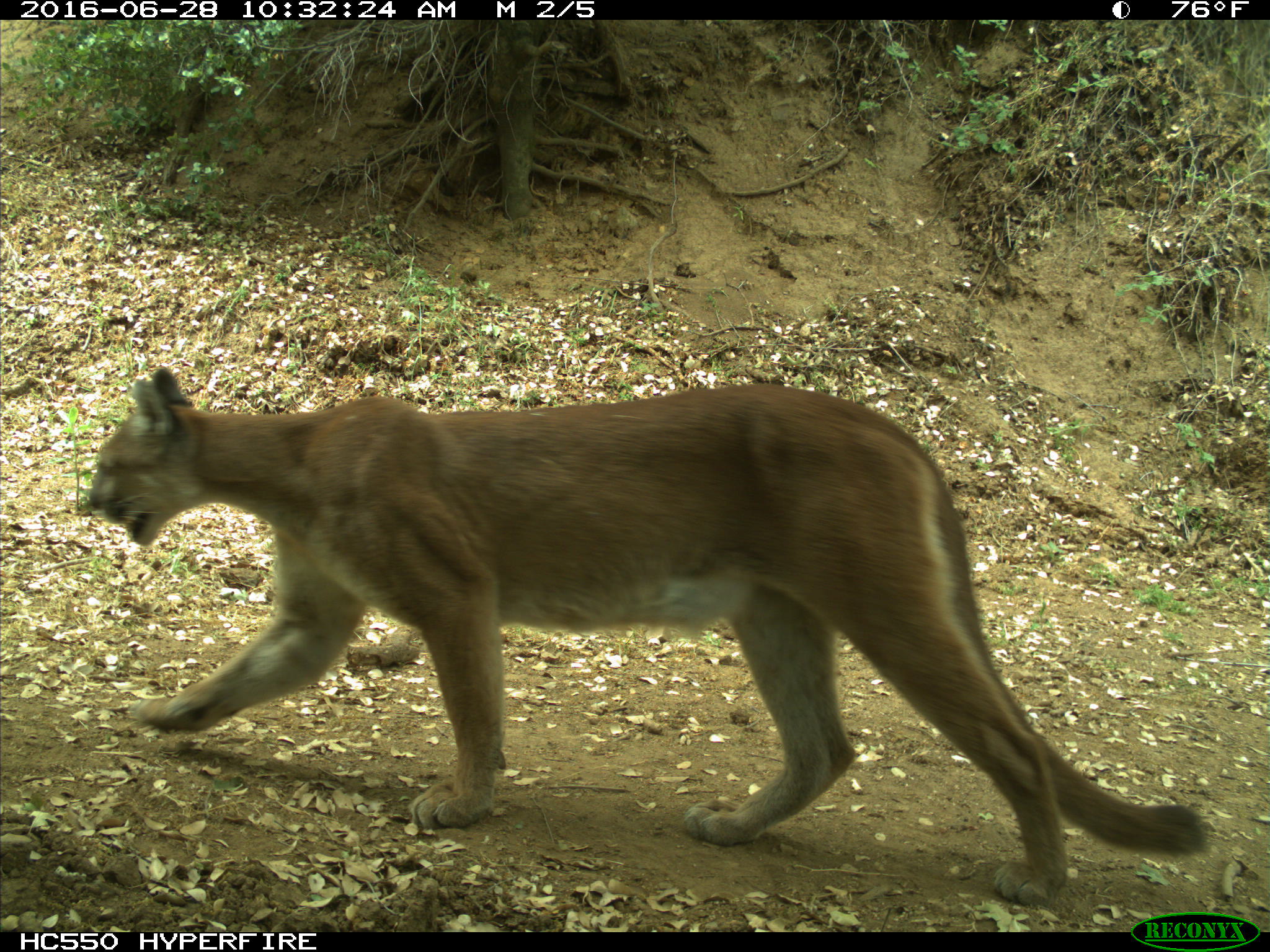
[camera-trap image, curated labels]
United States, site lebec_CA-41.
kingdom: Animalia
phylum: Chordata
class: Mammalia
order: Carnivora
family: Felidae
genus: Puma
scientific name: Puma concolor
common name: mountain lion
Puma concolor (mountain lion).